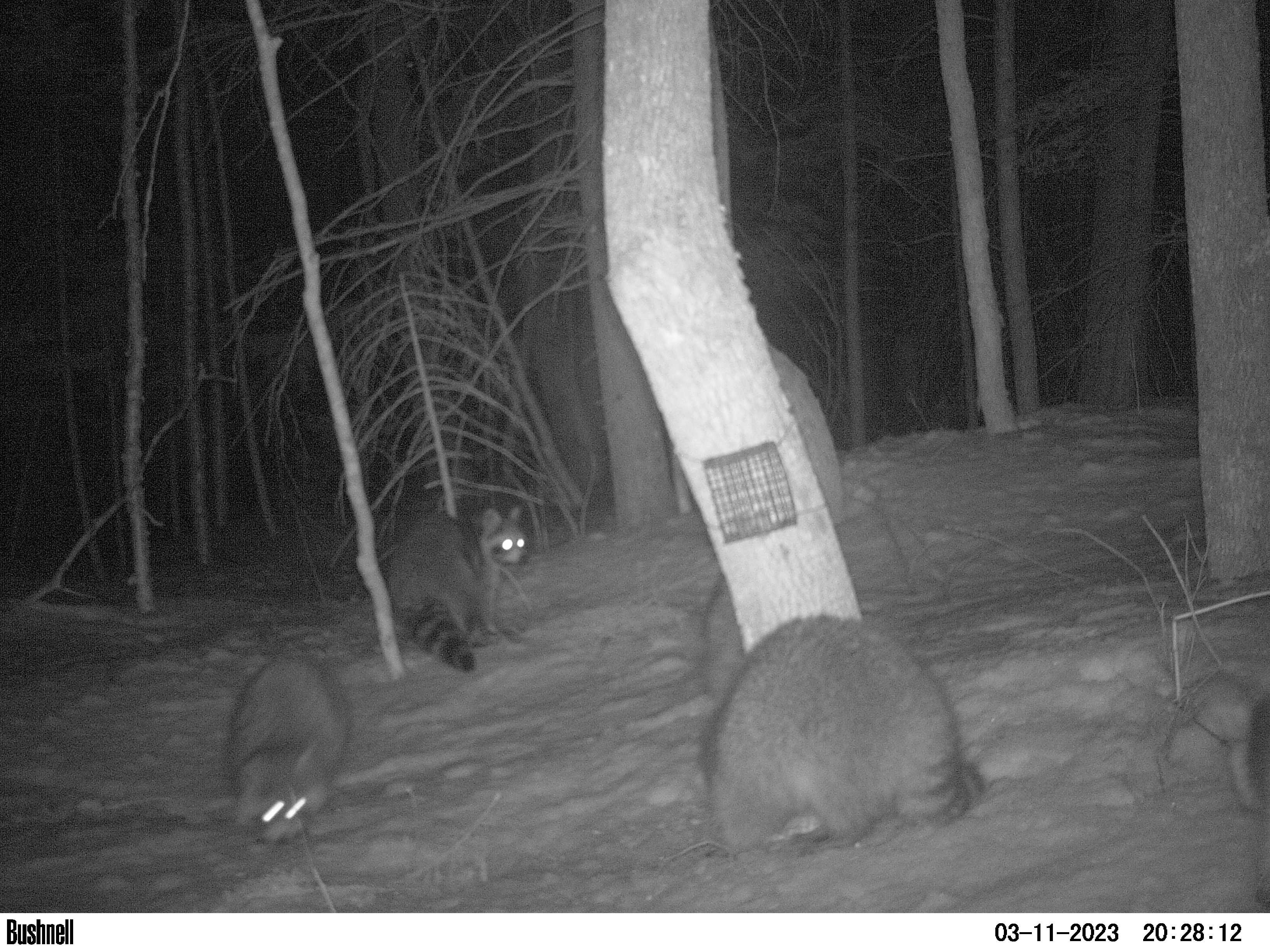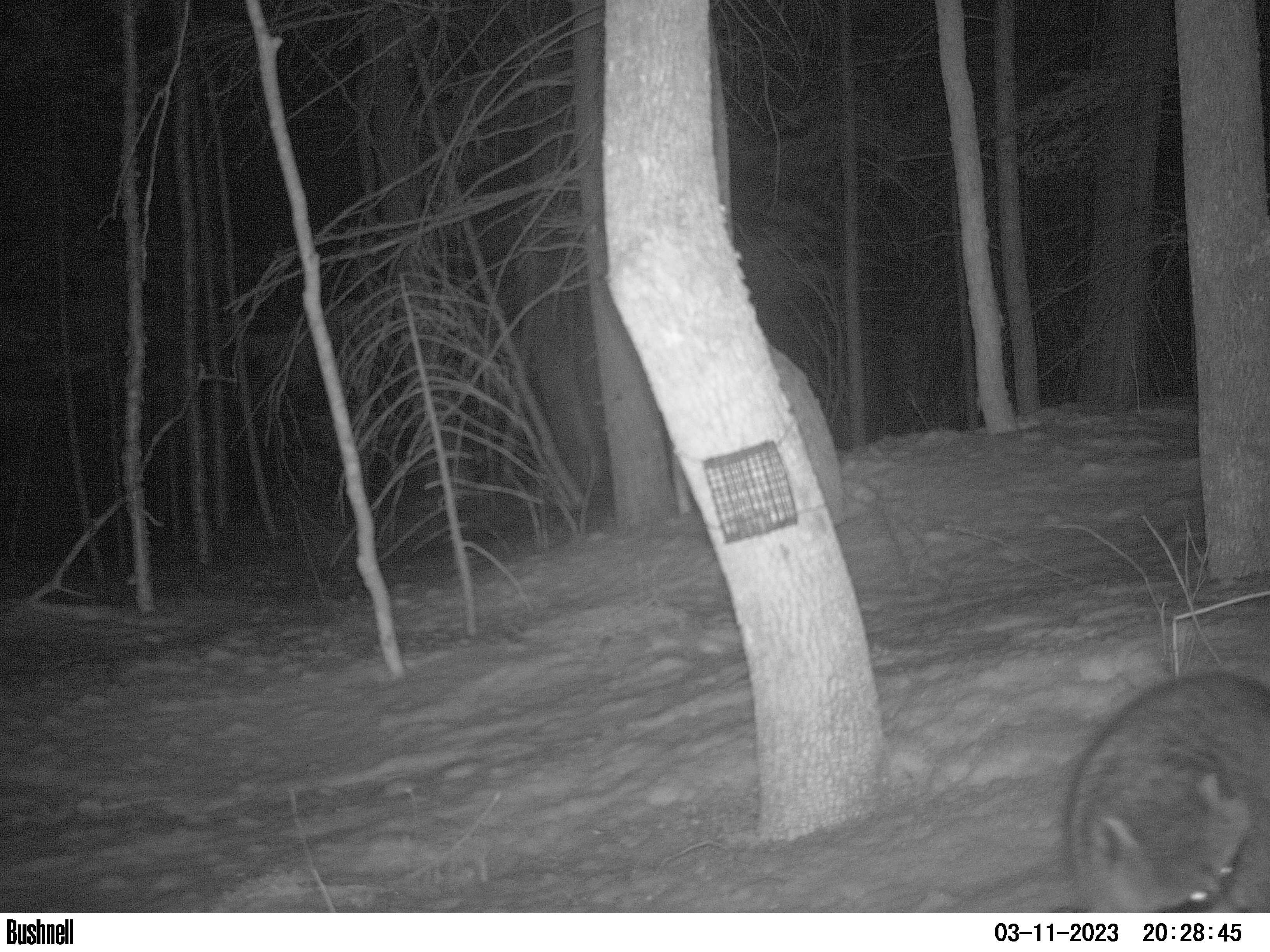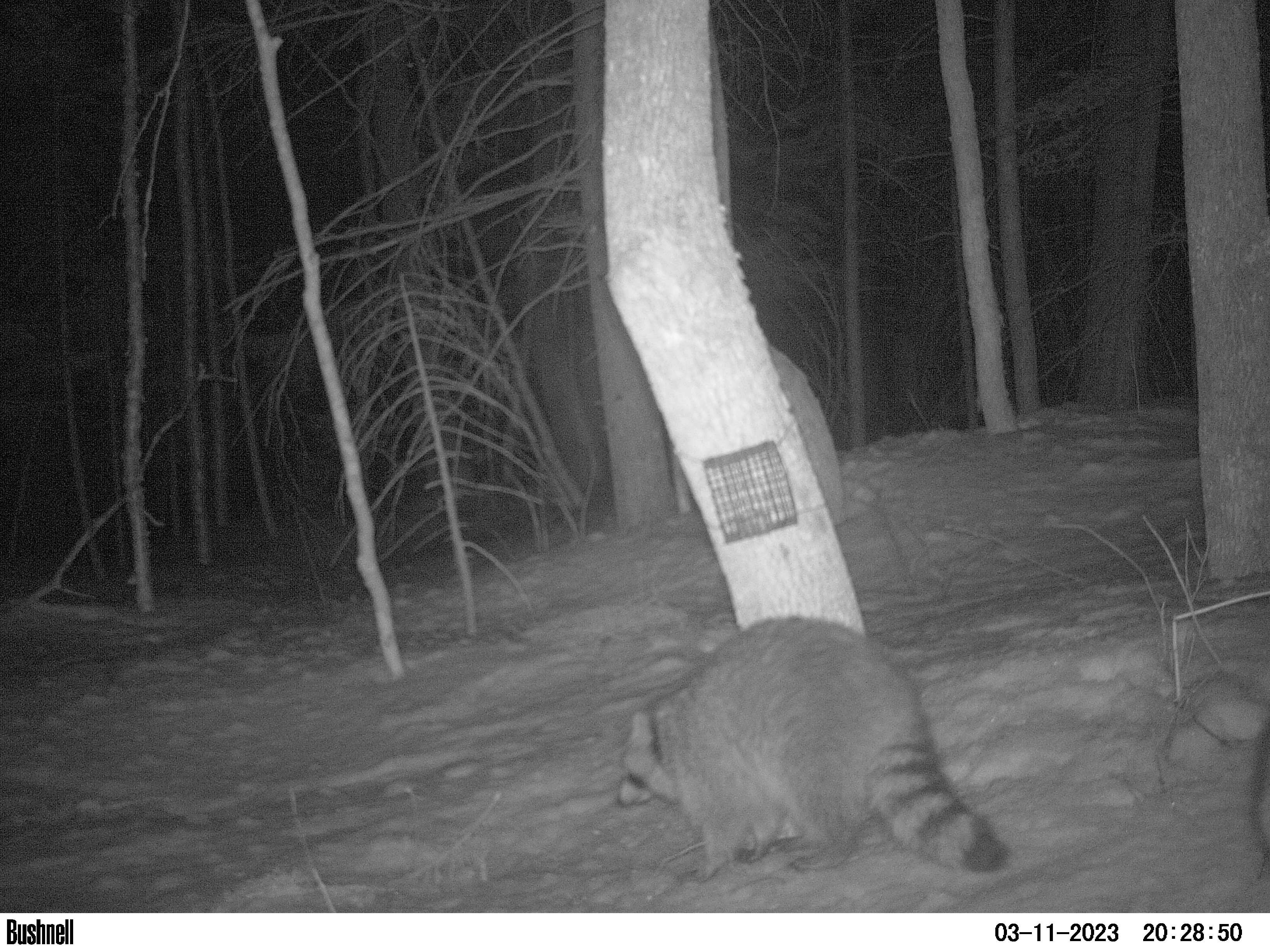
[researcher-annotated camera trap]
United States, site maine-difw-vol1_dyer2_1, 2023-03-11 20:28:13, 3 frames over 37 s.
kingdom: Animalia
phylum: Chordata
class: Mammalia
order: Carnivora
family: Procyonidae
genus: Procyon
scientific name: Procyon lotor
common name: raccoon